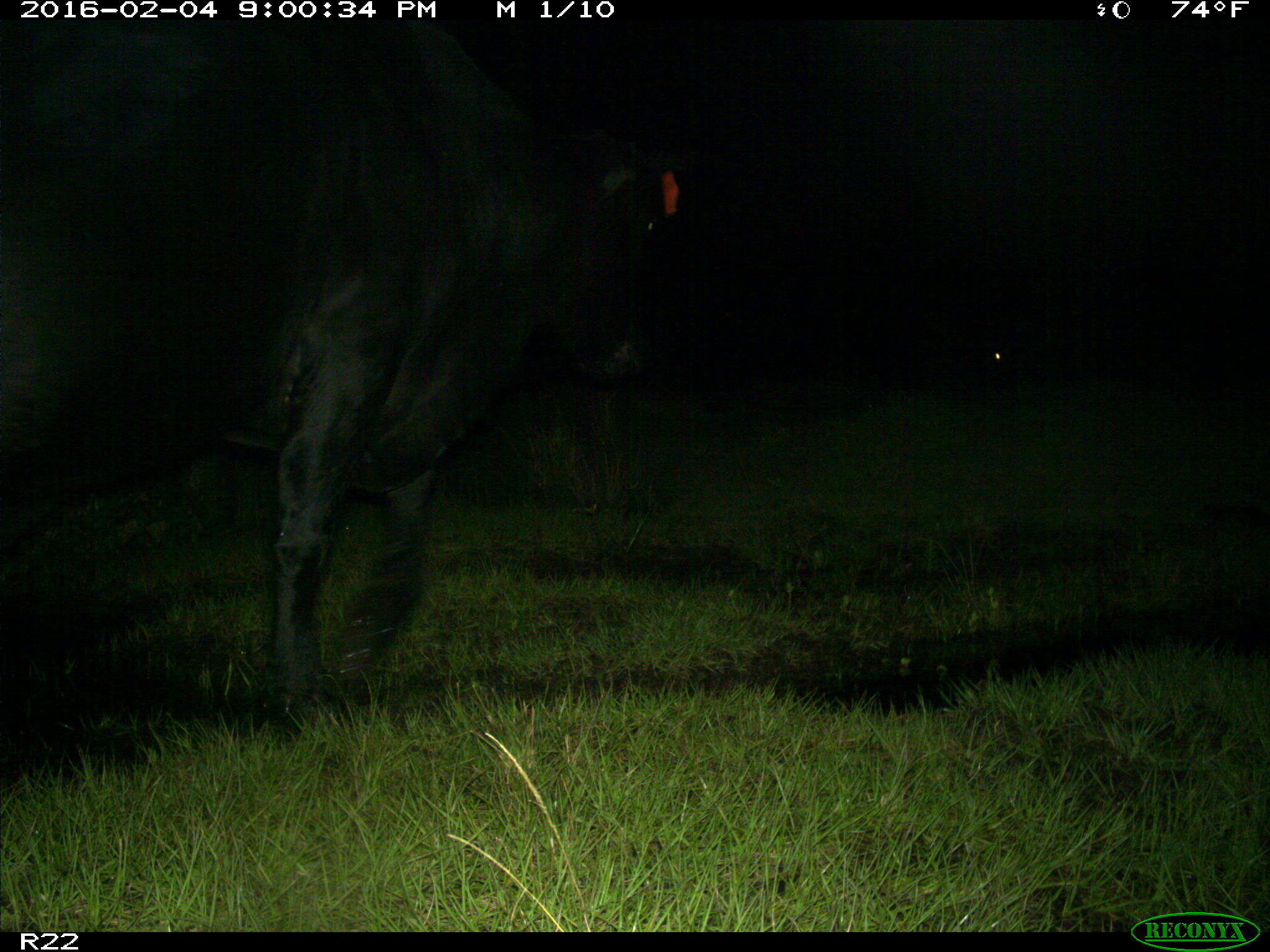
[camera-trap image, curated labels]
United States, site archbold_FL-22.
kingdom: Animalia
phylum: Chordata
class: Mammalia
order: Artiodactyla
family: Bovidae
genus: Bos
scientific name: Bos taurus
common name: domestic cow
Bos taurus (domestic cow).